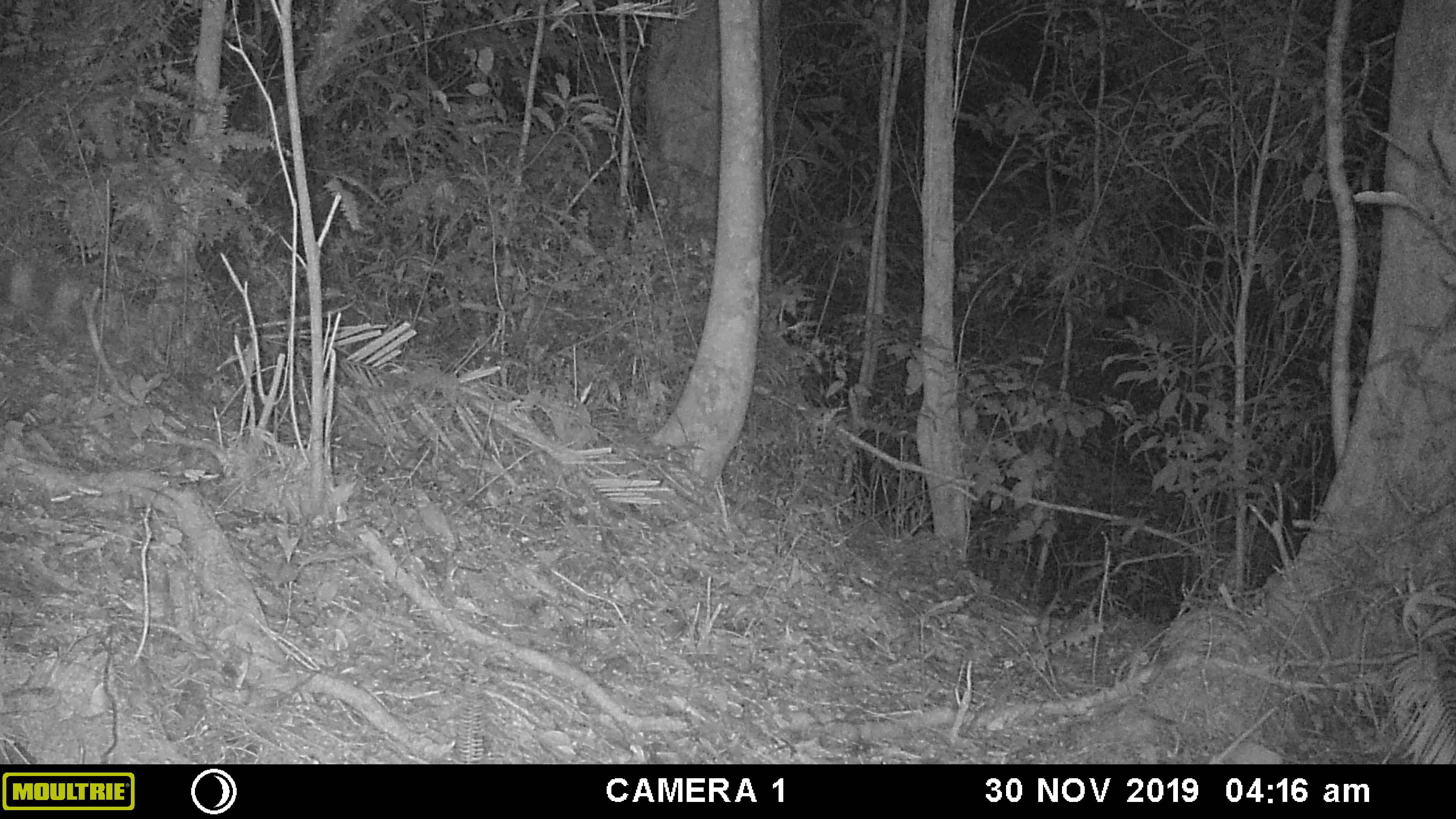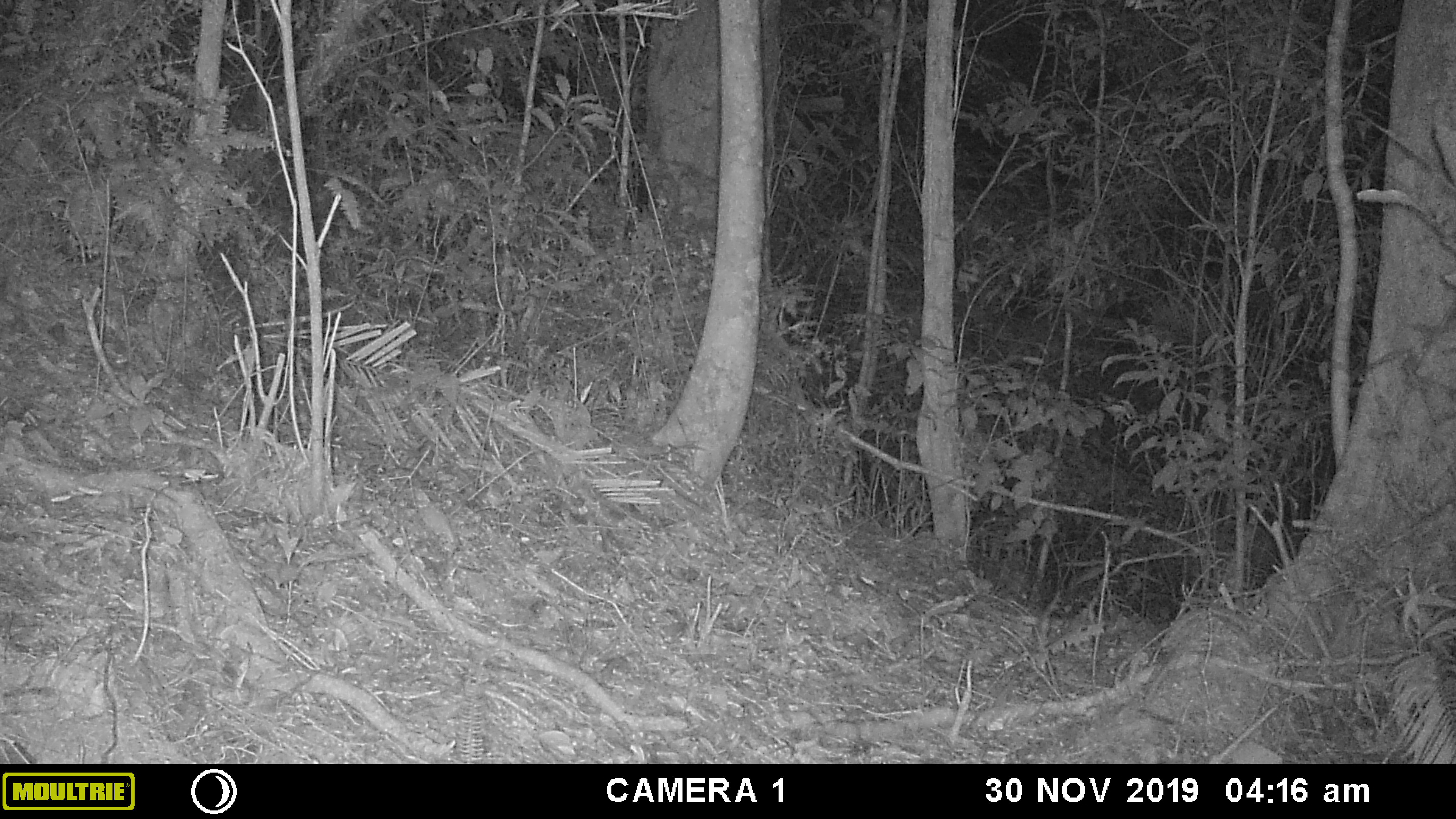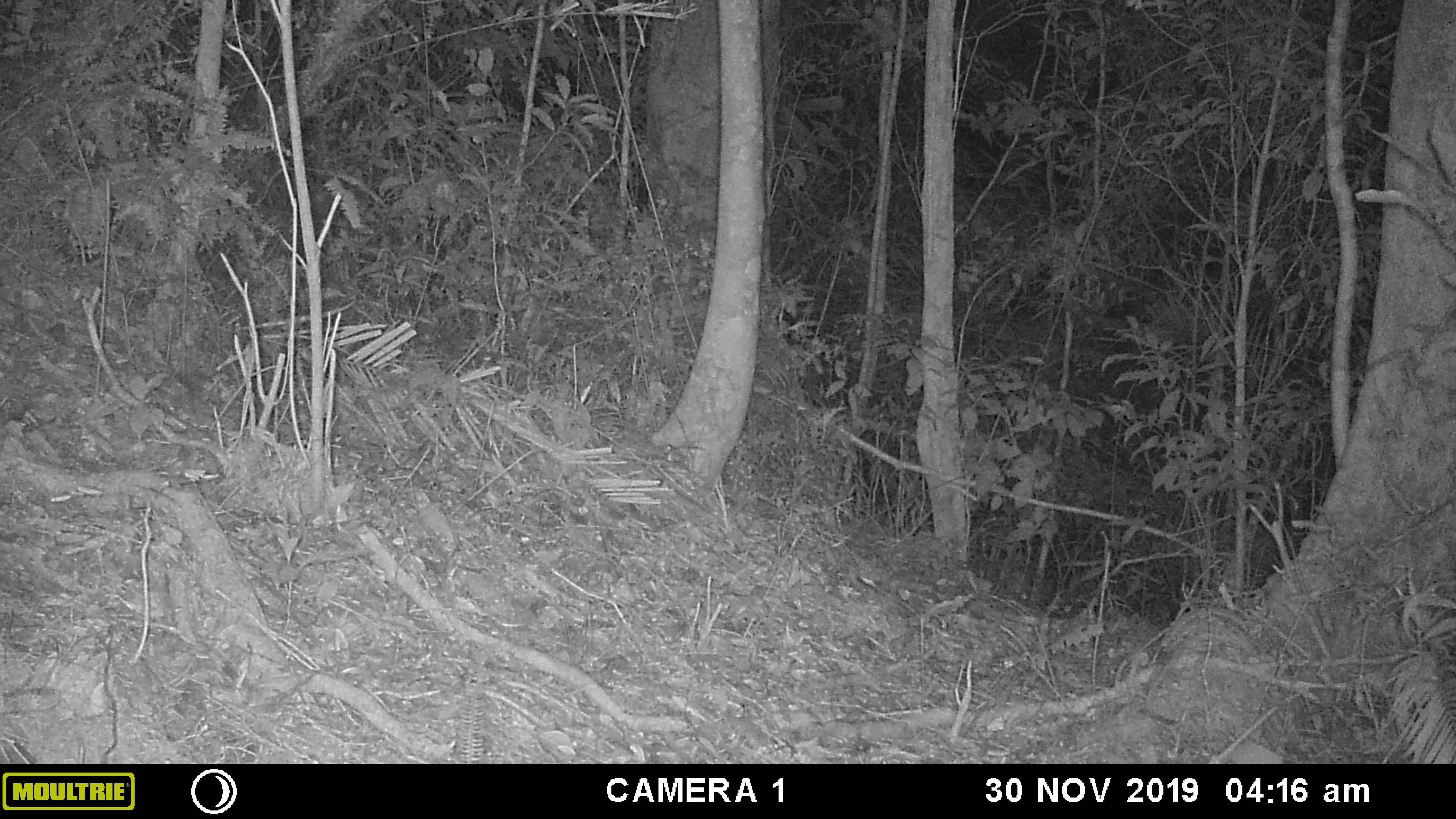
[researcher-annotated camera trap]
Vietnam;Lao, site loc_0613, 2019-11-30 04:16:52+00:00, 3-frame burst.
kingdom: Animalia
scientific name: Animalia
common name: animal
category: unidentified animal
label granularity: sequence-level